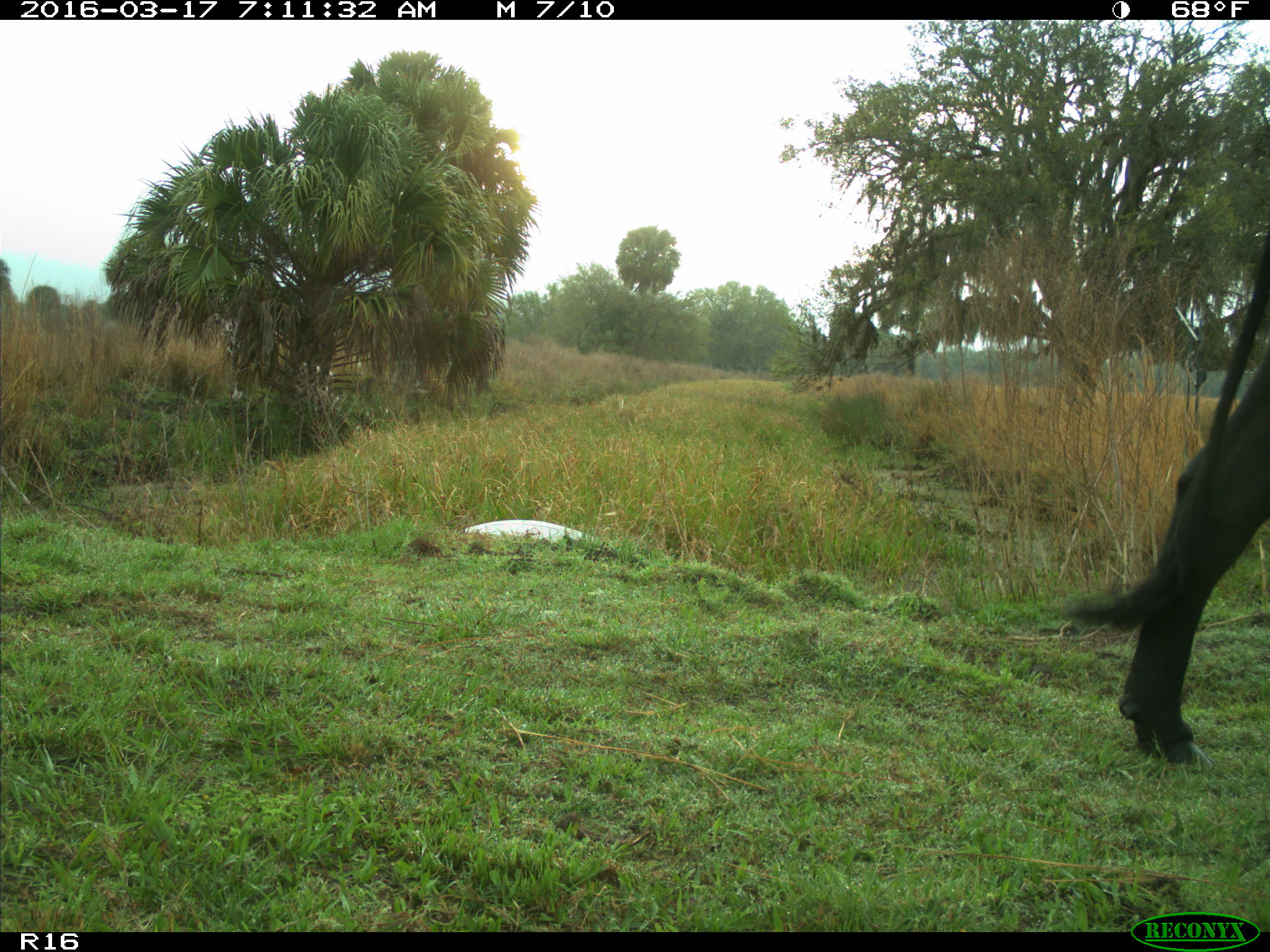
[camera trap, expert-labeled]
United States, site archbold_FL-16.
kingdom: Animalia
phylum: Chordata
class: Mammalia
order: Artiodactyla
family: Bovidae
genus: Bos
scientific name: Bos taurus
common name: domestic cow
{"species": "Bos taurus (domestic cow)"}